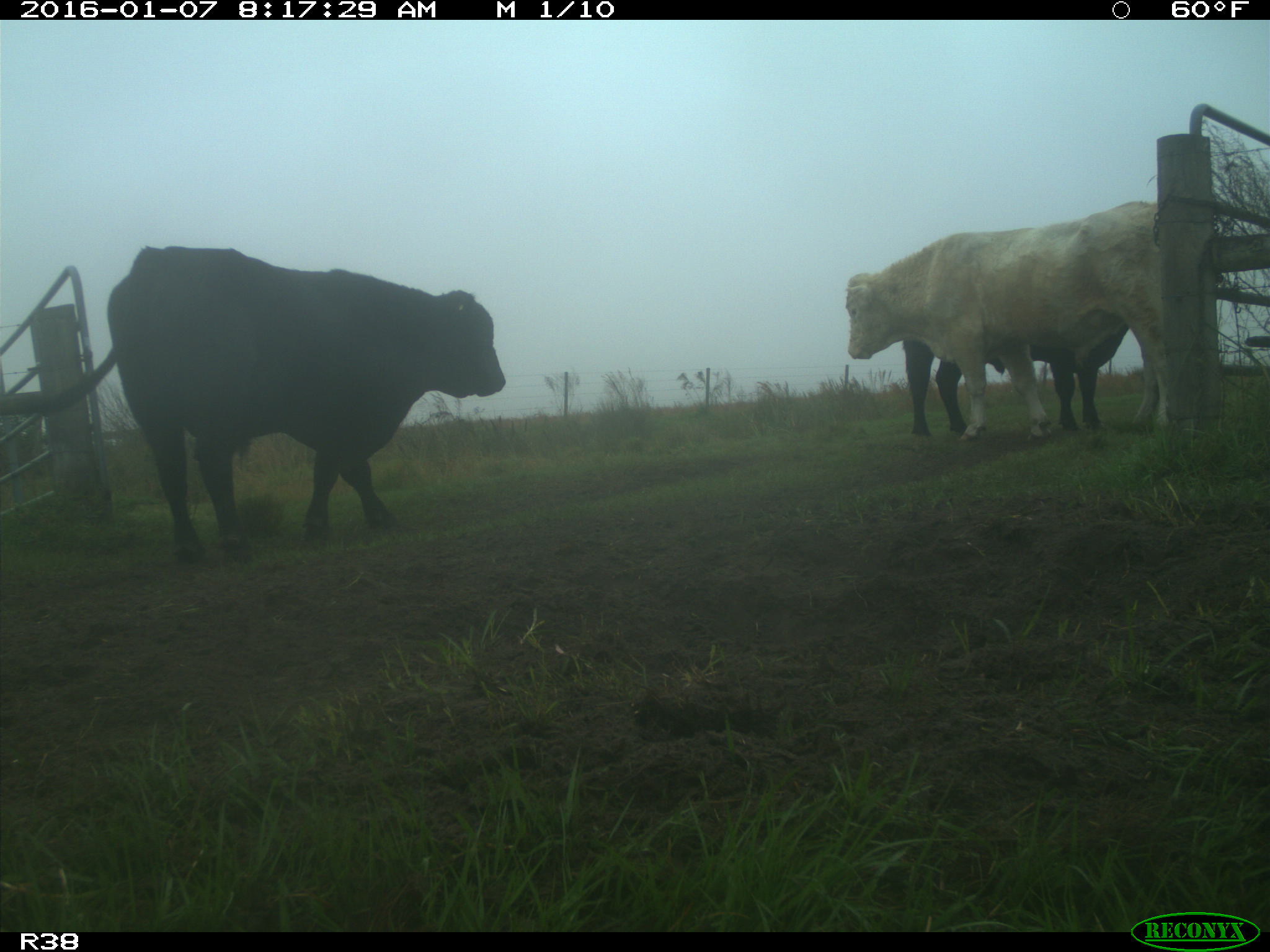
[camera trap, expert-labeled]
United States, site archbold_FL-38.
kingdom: Animalia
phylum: Chordata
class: Mammalia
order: Artiodactyla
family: Bovidae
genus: Bos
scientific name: Bos taurus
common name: domestic cow